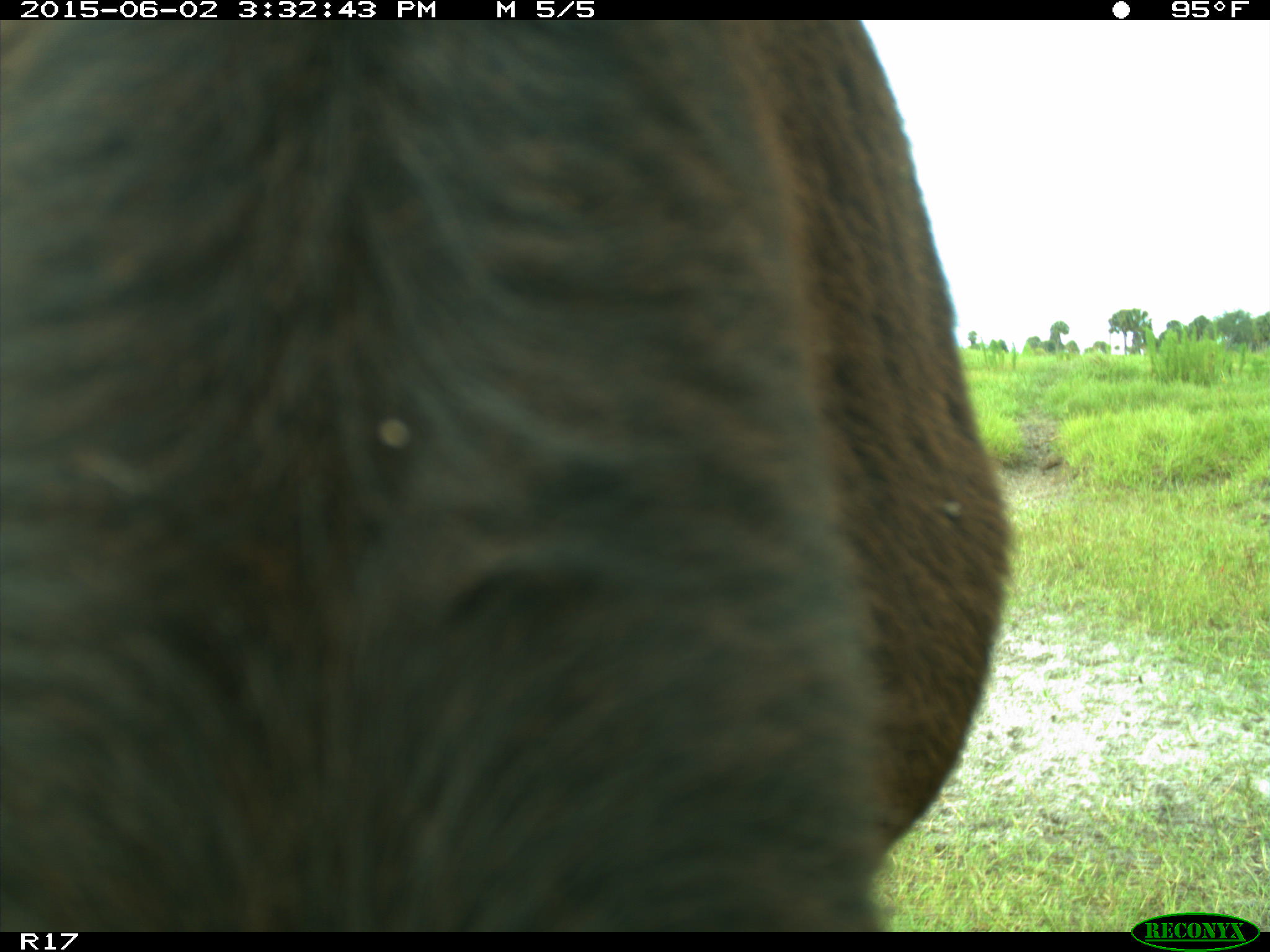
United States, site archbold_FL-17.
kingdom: Animalia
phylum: Chordata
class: Mammalia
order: Artiodactyla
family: Bovidae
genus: Bos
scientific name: Bos taurus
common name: domestic cow